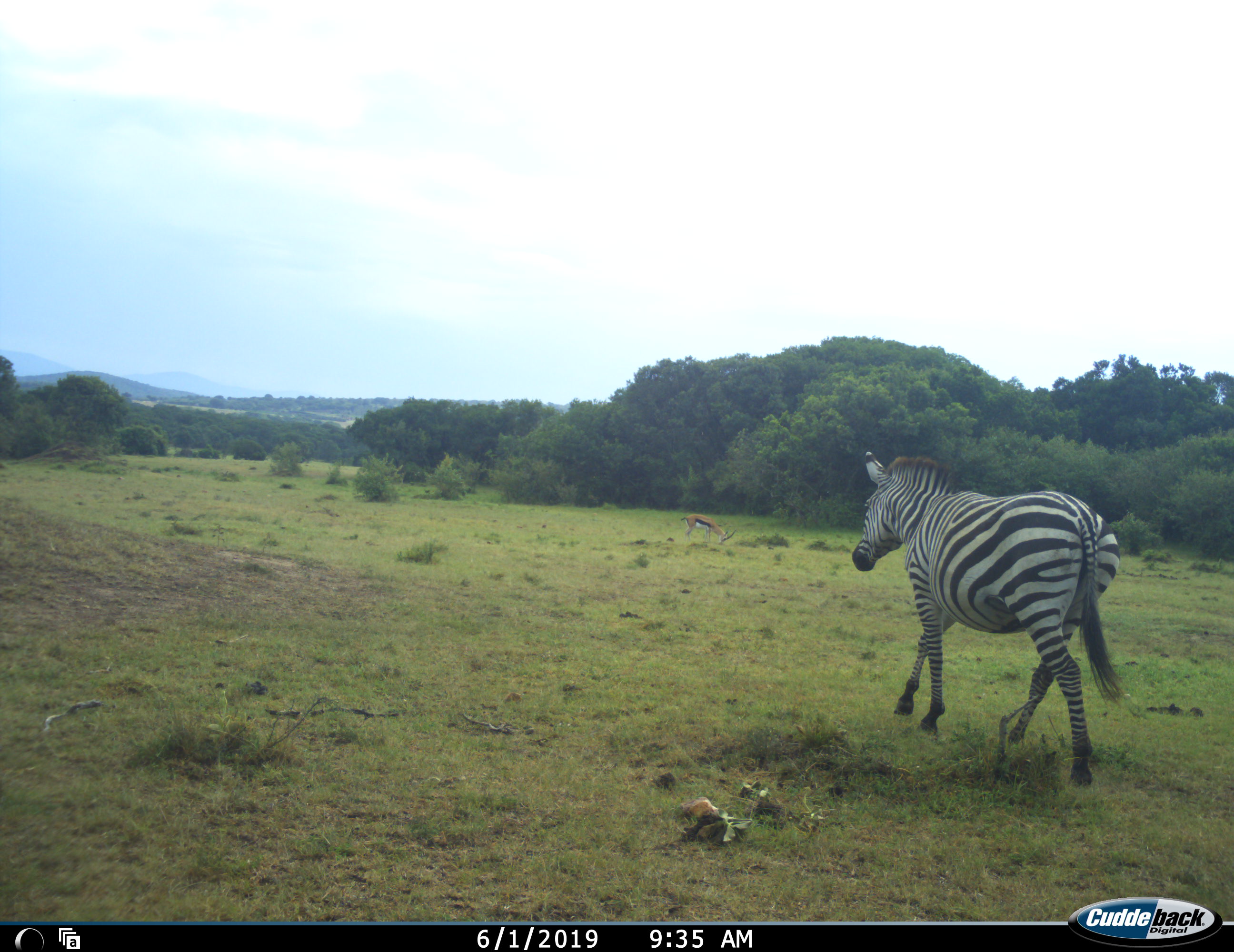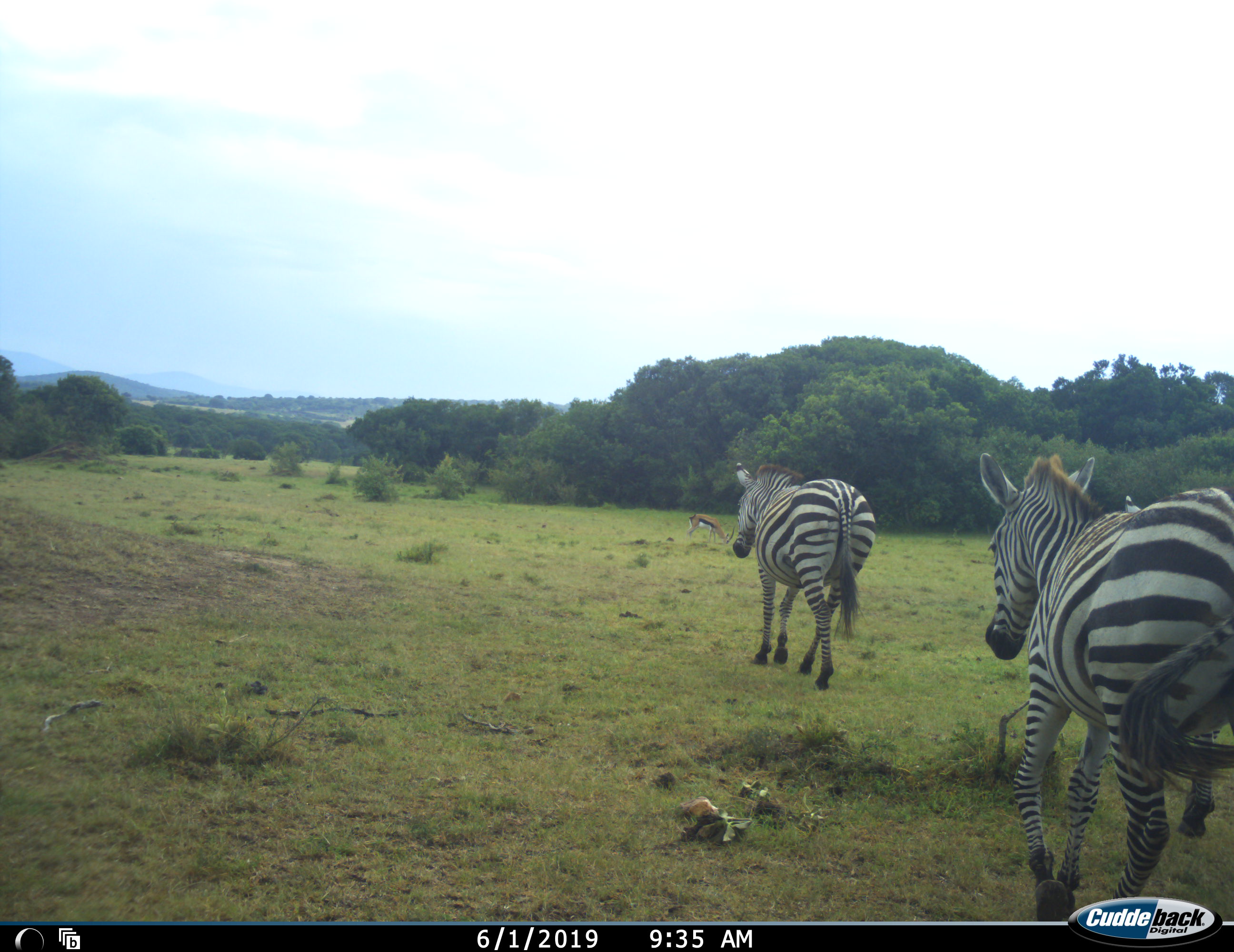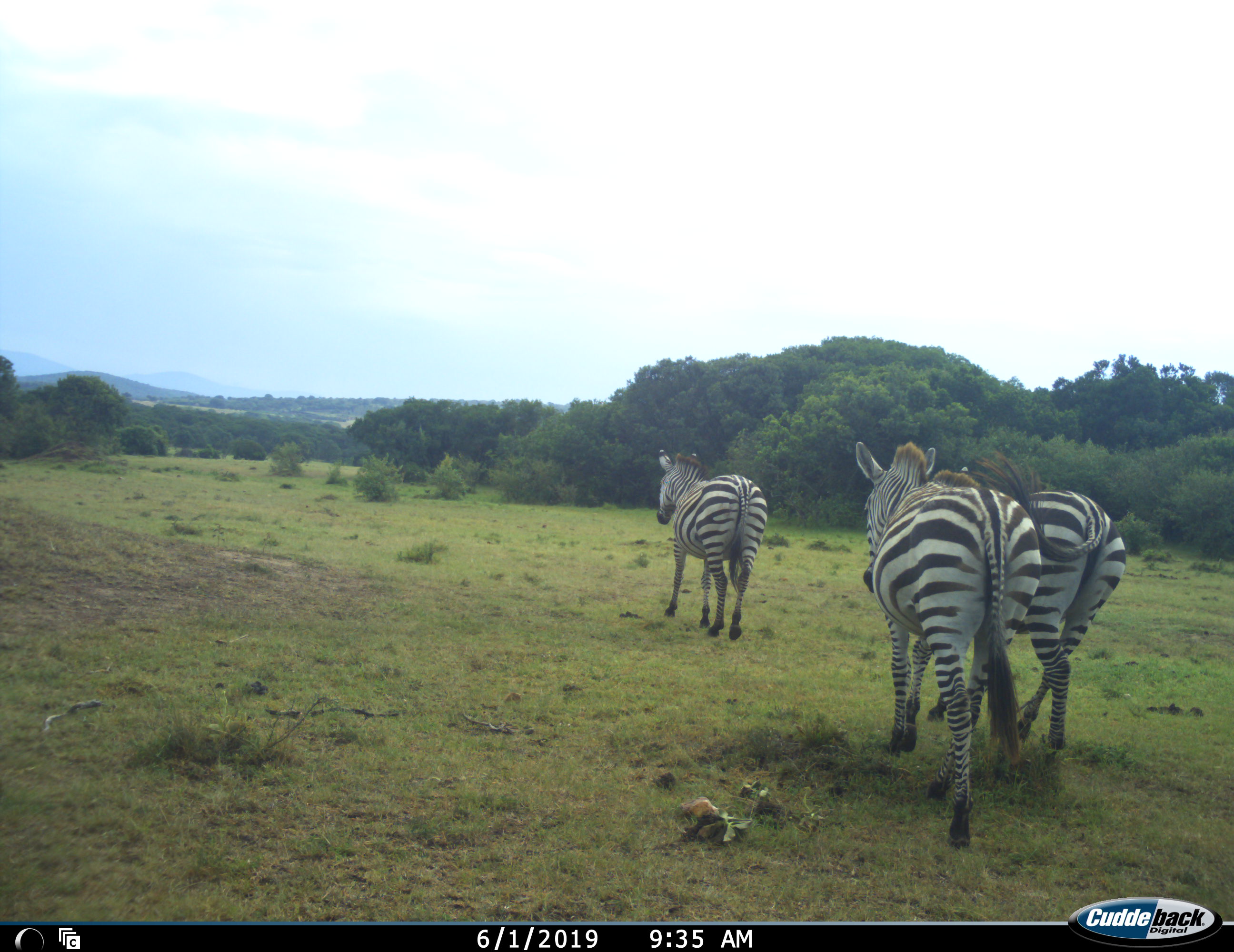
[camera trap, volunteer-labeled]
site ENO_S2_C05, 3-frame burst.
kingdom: Animalia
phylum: Chordata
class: Mammalia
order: Perissodactyla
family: Equidae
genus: Equus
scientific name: Equus quagga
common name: plains zebra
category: zebraplains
Zebraplains (plains zebra) (Equus quagga), count 3. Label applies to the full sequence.